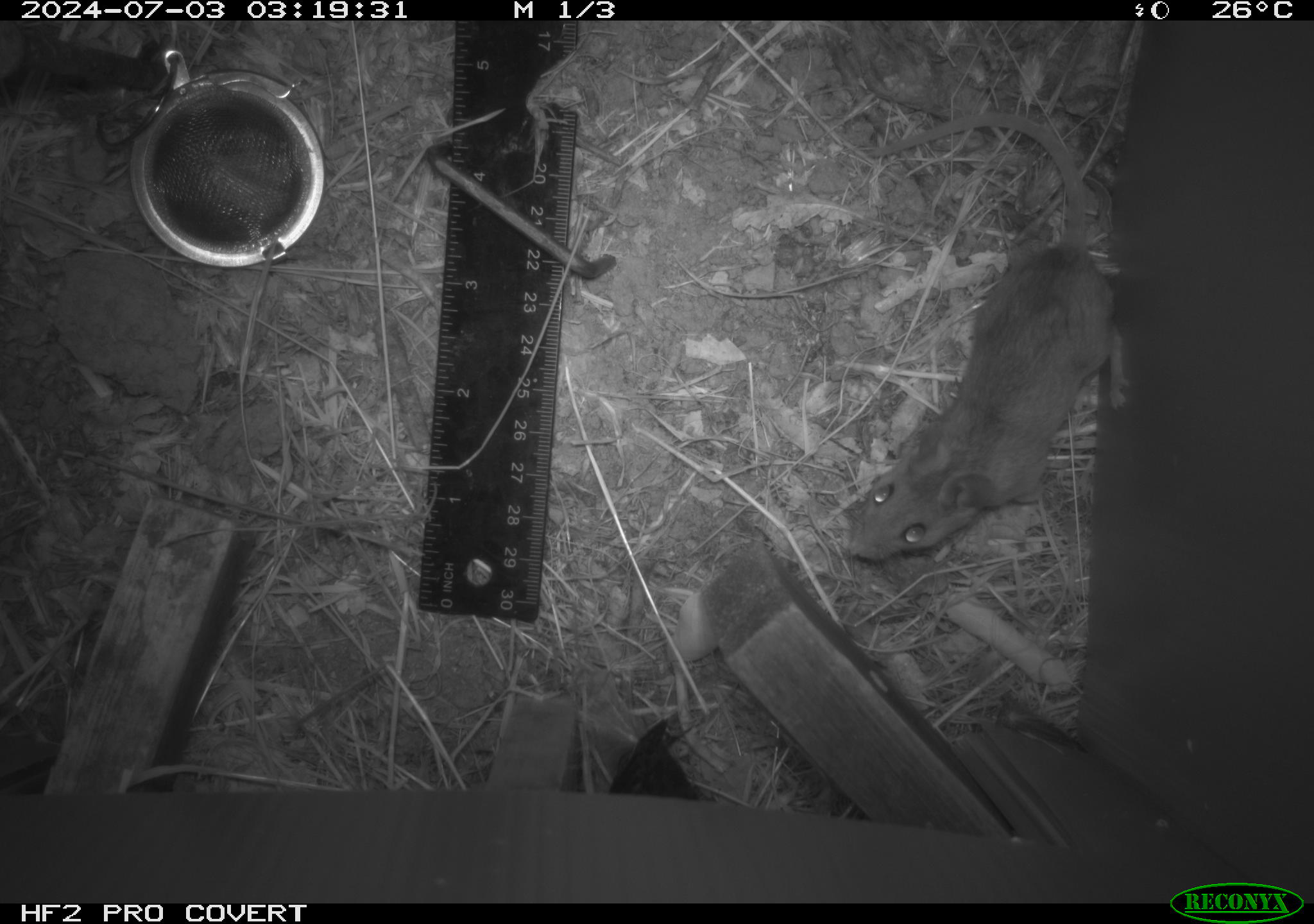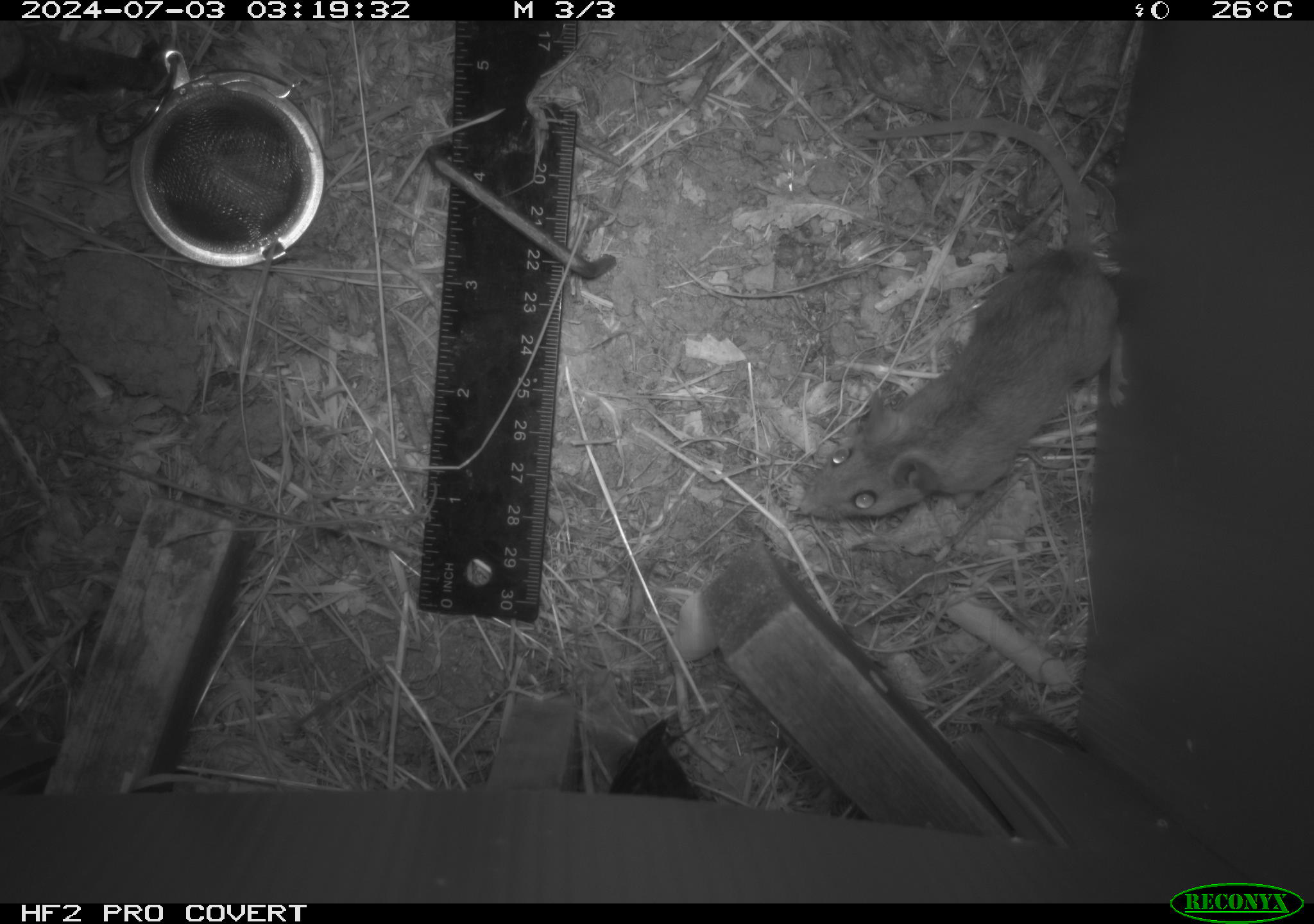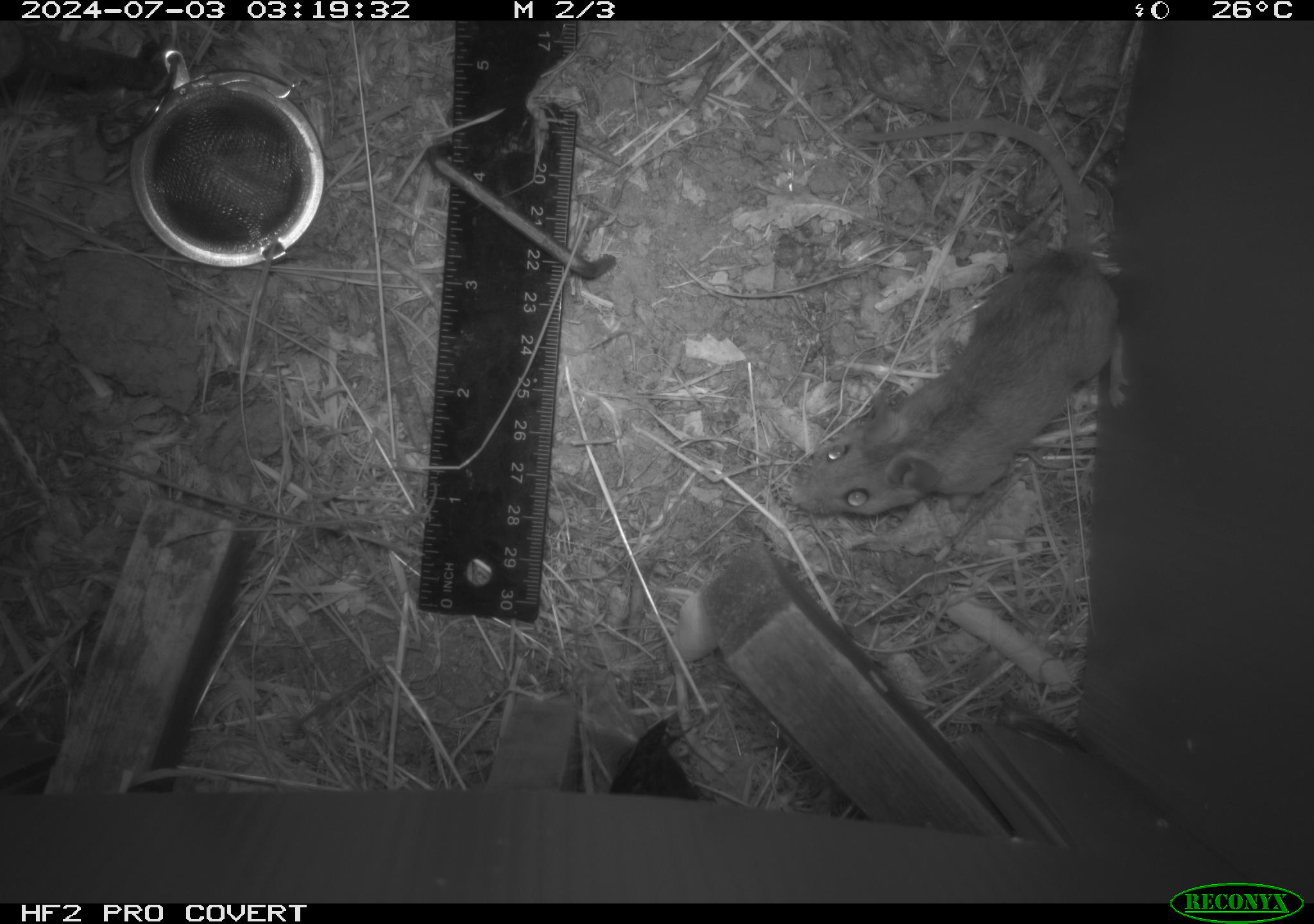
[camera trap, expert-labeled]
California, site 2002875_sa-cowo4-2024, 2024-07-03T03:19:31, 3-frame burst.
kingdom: Animalia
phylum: Chordata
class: Mammalia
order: Rodentia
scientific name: Rodentia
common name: rodent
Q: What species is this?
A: Rodent (Rodentia).